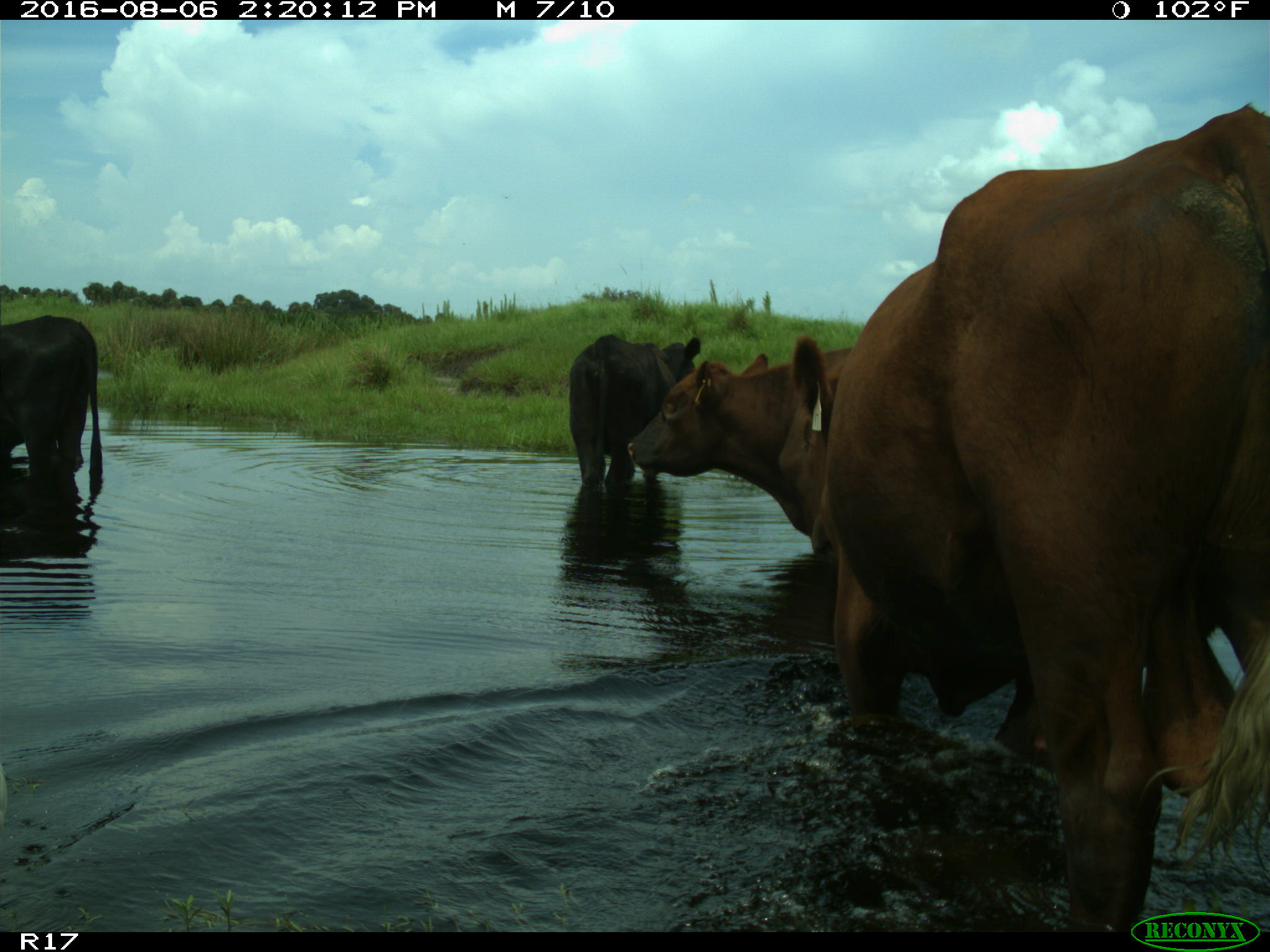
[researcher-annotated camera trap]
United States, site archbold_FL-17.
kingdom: Animalia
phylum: Chordata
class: Mammalia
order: Artiodactyla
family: Bovidae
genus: Bos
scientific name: Bos taurus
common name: domestic cow